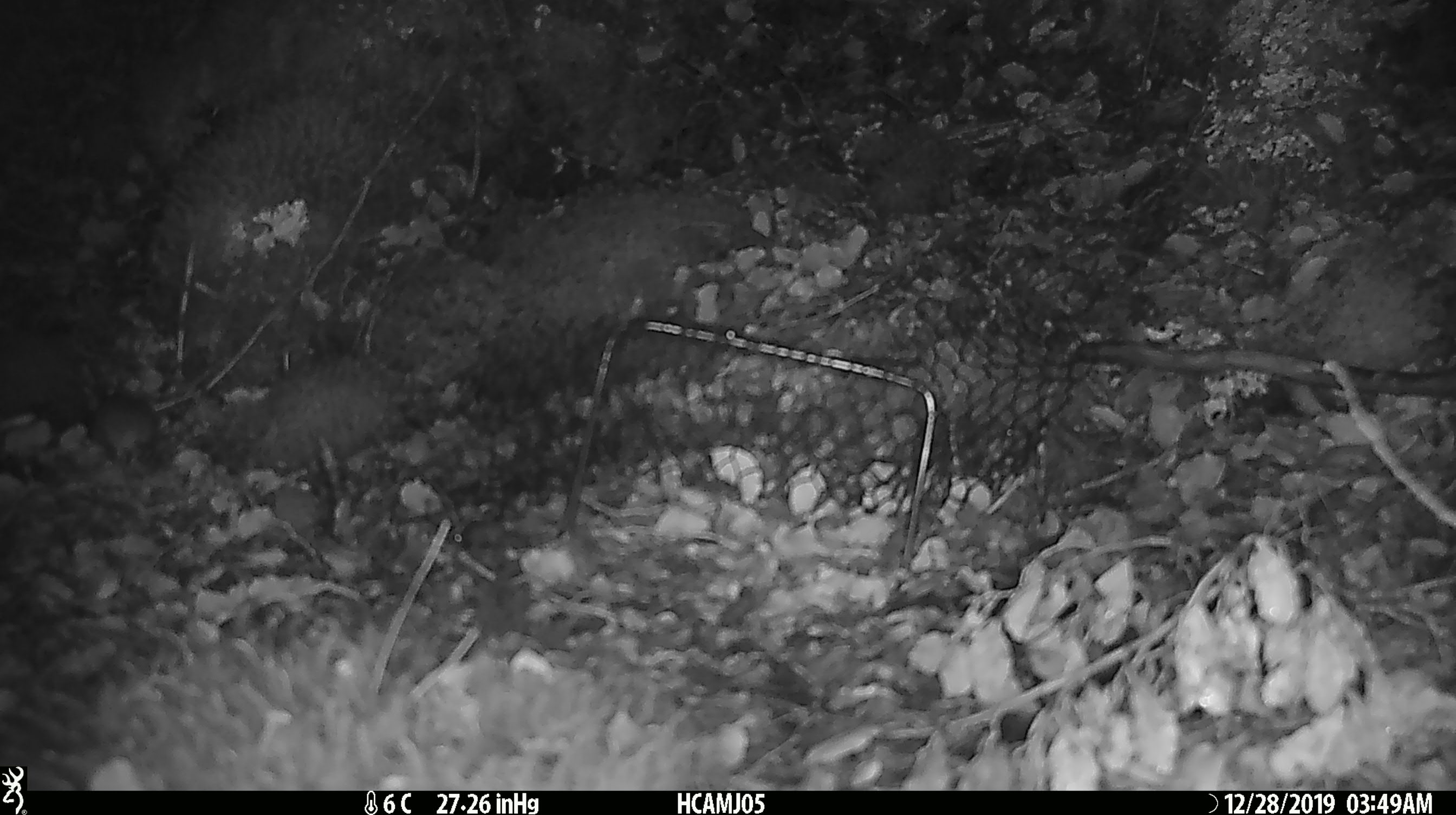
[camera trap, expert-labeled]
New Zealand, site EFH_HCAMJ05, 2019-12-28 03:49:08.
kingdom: Animalia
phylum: Chordata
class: Mammalia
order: Rodentia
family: Muridae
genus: Mus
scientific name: Mus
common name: mouse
Mouse (Mus).